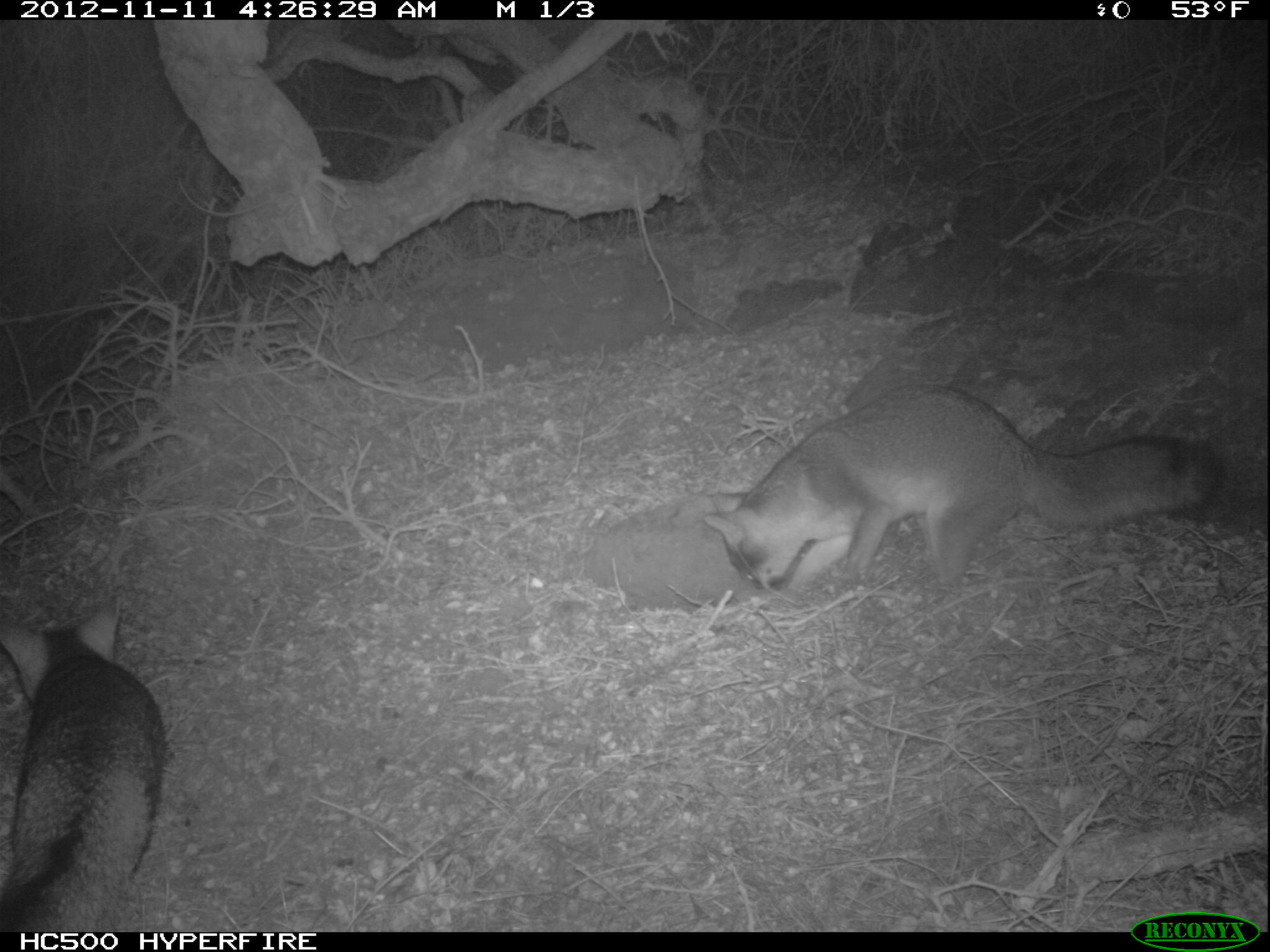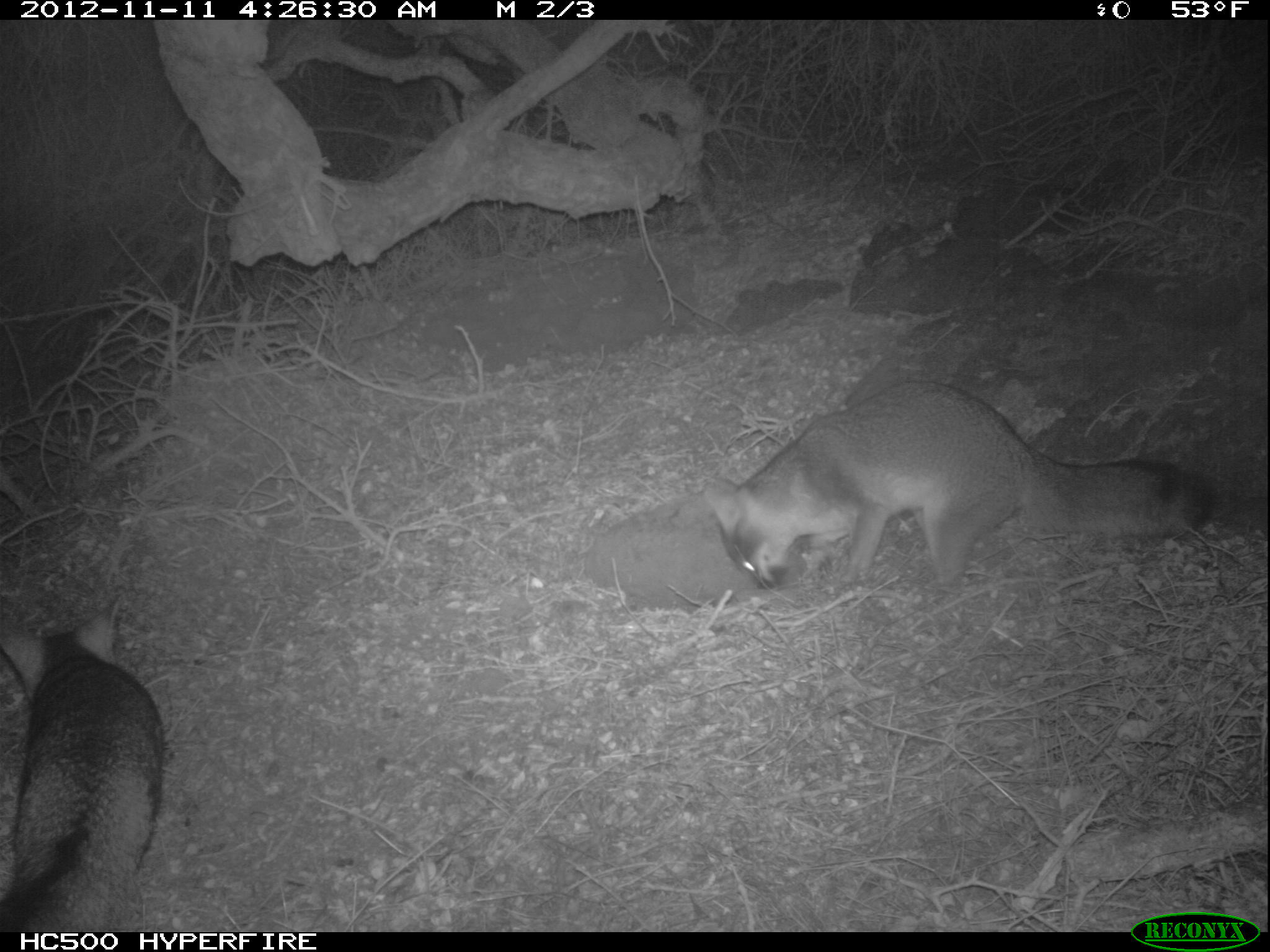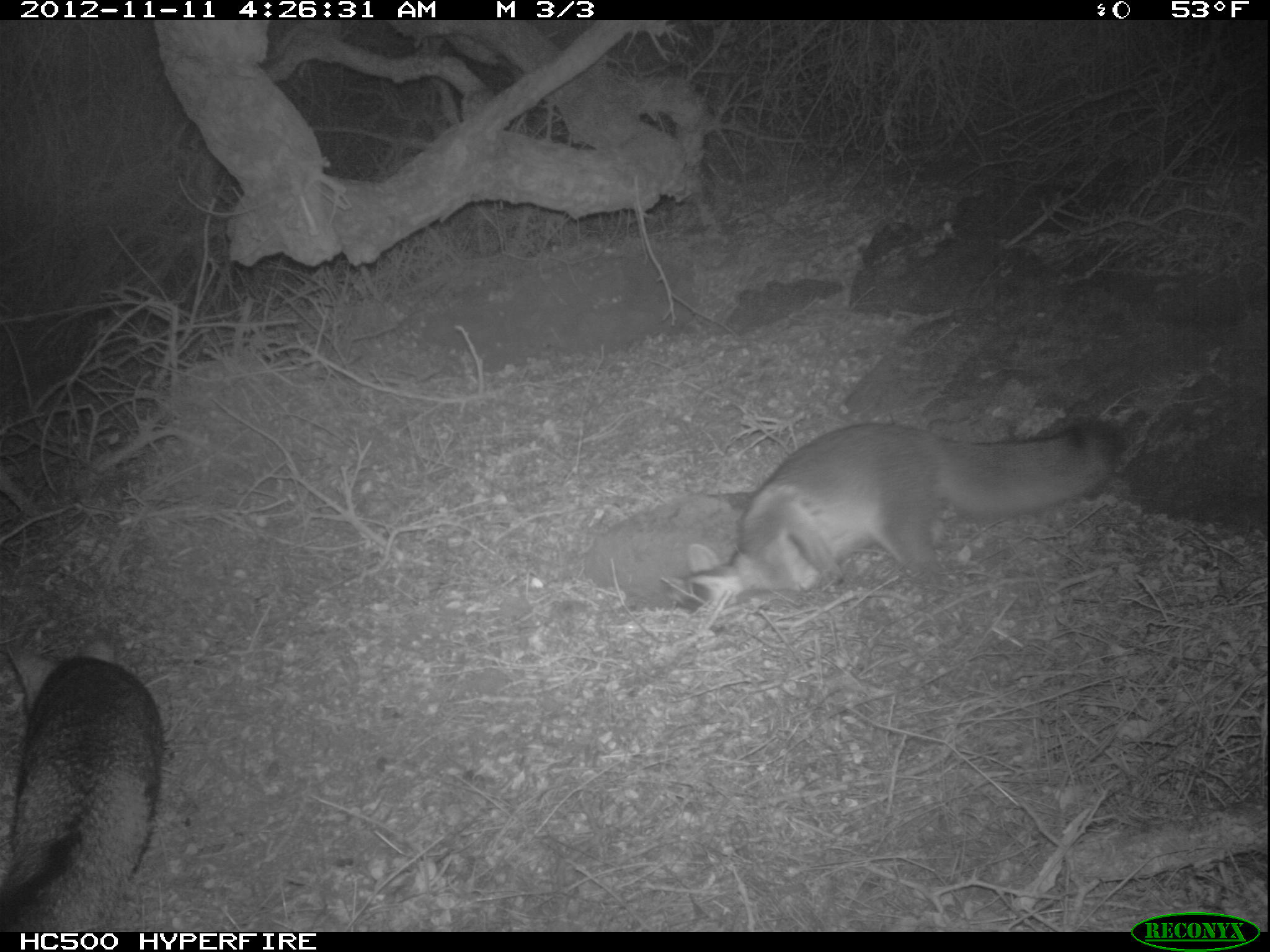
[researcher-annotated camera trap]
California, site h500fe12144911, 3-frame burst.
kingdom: Animalia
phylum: Chordata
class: Mammalia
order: Carnivora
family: Canidae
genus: Urocyon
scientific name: Urocyon littoralis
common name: island fox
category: fox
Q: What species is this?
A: Fox (island fox) (Urocyon littoralis).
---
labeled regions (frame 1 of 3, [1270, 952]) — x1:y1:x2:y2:
fox: 702:384:1223:593; 0:595:166:932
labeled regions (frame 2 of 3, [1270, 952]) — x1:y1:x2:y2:
fox: 699:379:1216:610; 0:591:166:930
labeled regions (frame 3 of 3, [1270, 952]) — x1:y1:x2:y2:
fox: 671:421:1120:609; 0:628:164:930